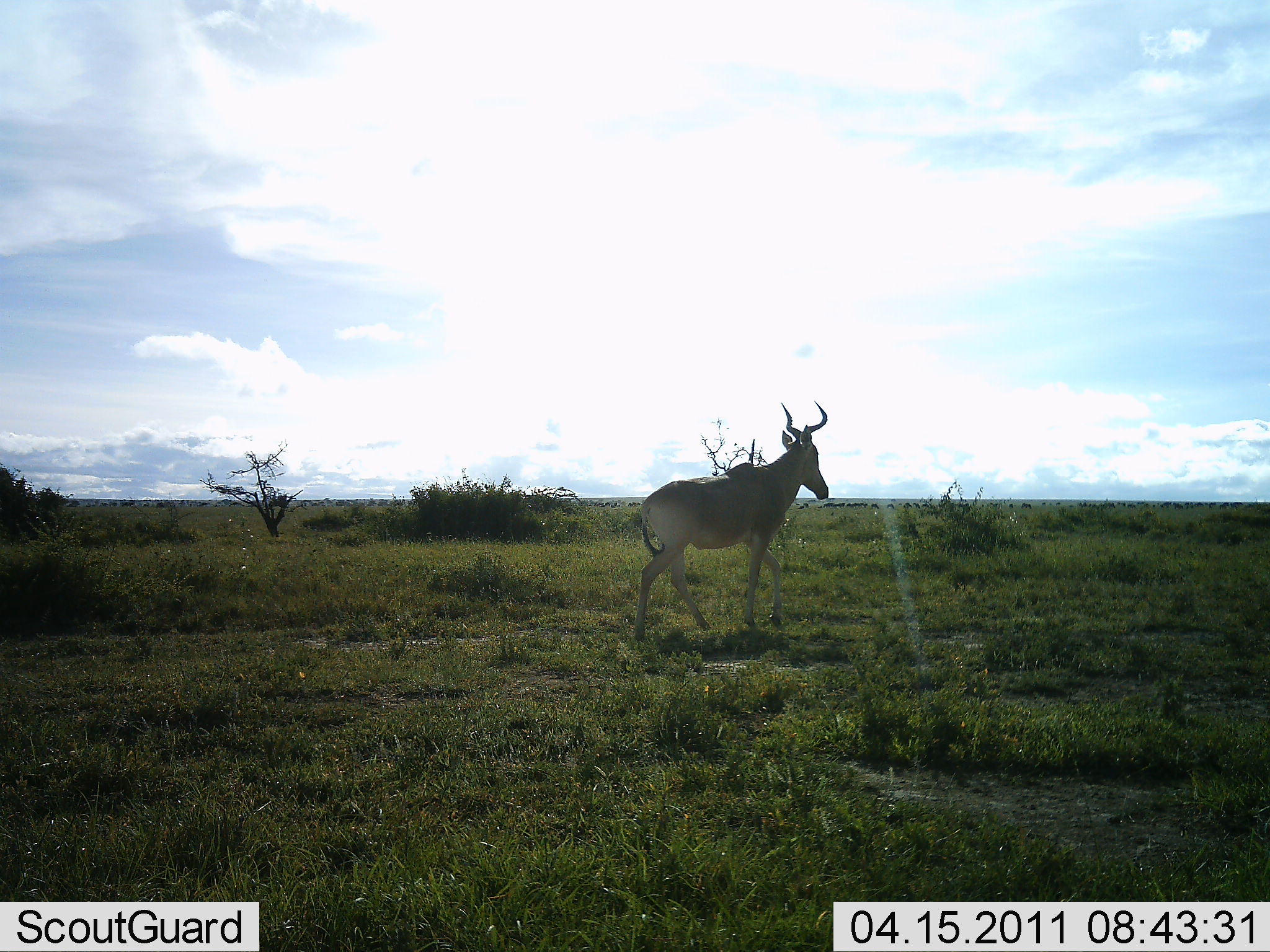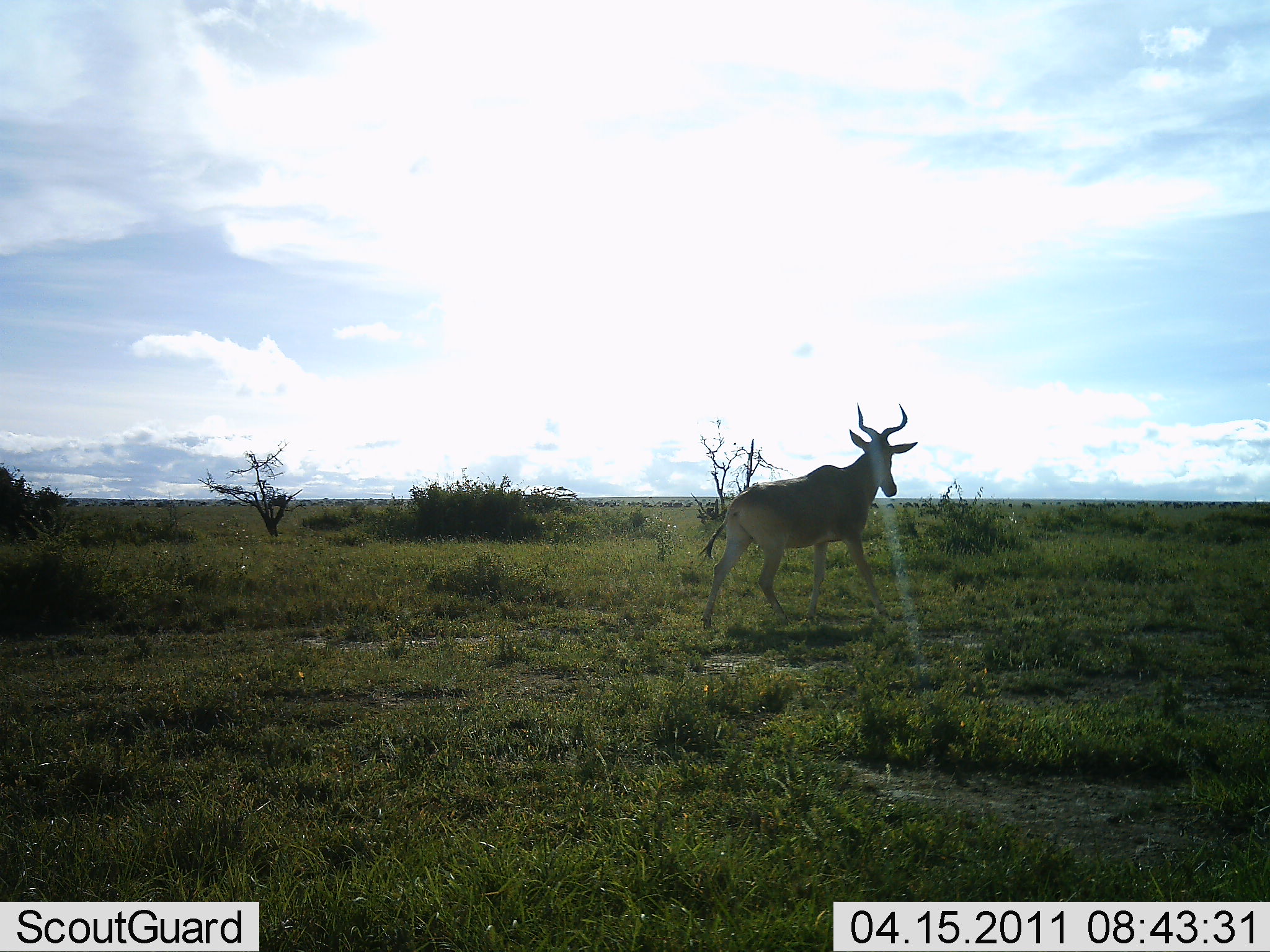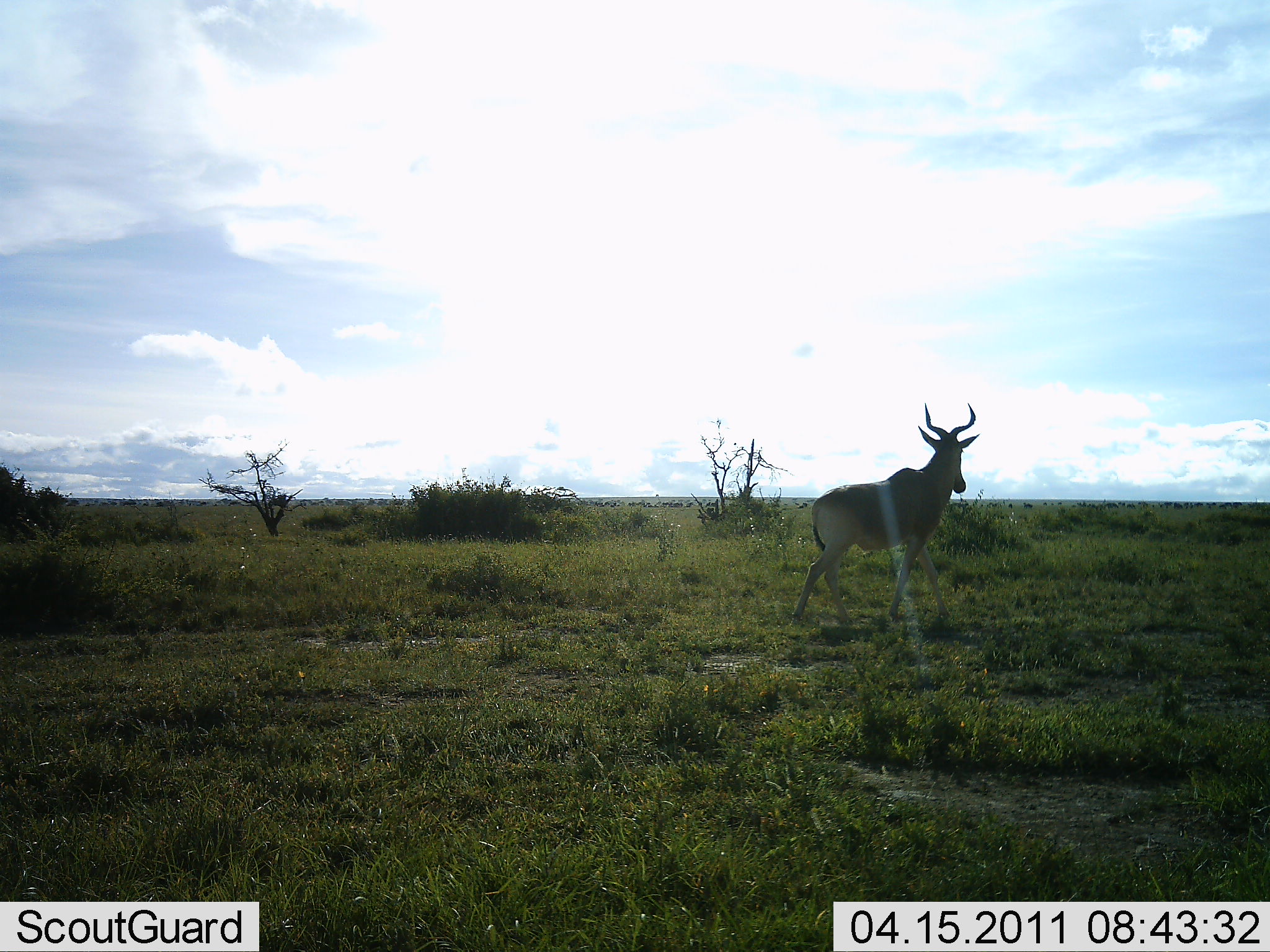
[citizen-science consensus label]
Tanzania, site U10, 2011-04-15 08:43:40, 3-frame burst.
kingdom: Animalia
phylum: Chordata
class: Mammalia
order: Artiodactyla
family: Bovidae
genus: Alcelaphus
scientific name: Alcelaphus buselaphus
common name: hartebeest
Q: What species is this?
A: Hartebeest (Alcelaphus buselaphus).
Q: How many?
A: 1.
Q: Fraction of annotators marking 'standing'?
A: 0%.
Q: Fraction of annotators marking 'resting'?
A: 0%.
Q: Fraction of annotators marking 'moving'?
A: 100%.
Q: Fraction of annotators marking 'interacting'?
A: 0%.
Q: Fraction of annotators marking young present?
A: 0%.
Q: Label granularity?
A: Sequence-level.